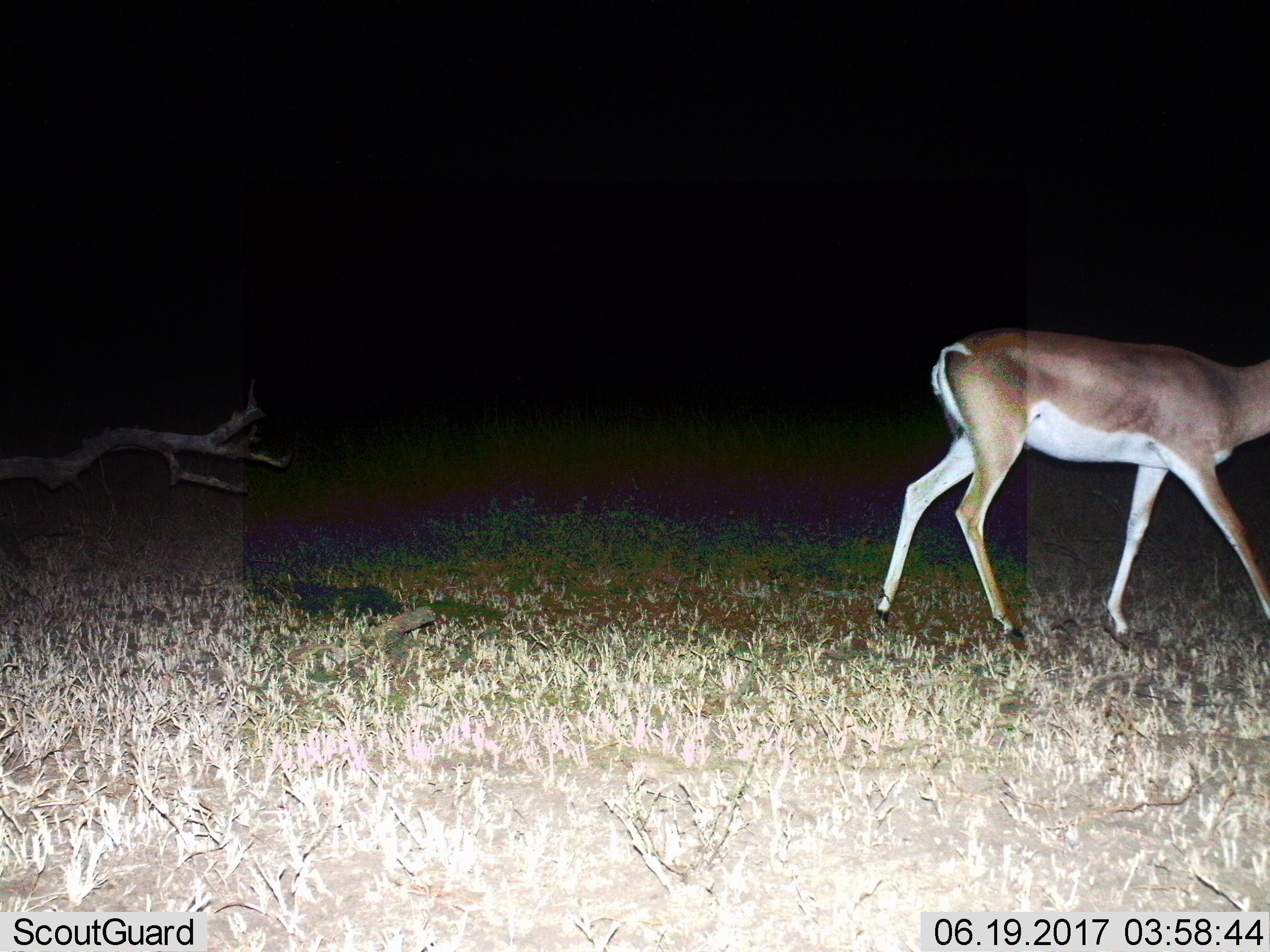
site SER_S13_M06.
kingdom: Animalia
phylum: Chordata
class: Mammalia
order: Artiodactyla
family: Bovidae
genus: Nanger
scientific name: Nanger granti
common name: grant's gazelle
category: gazellegrants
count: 1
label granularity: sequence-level